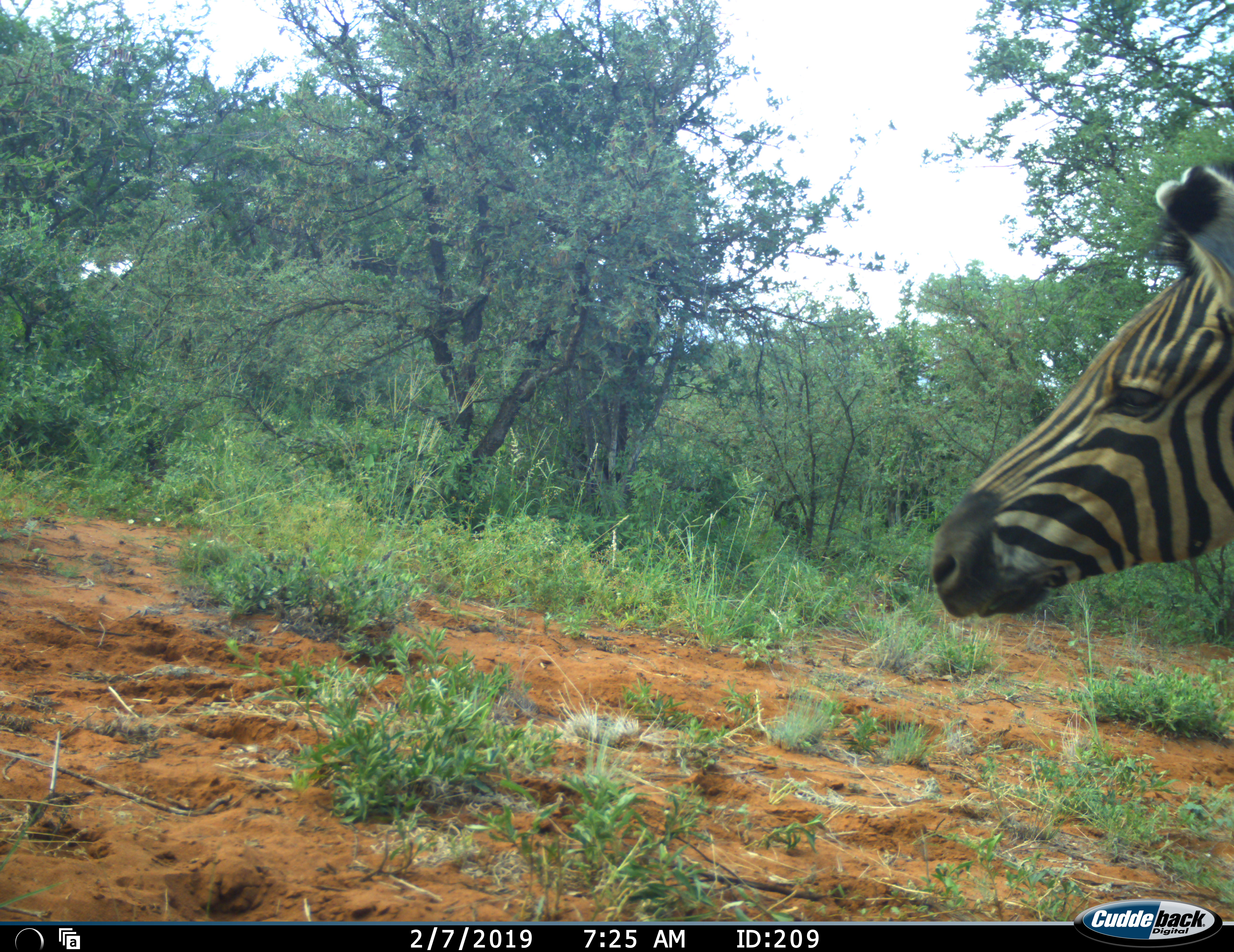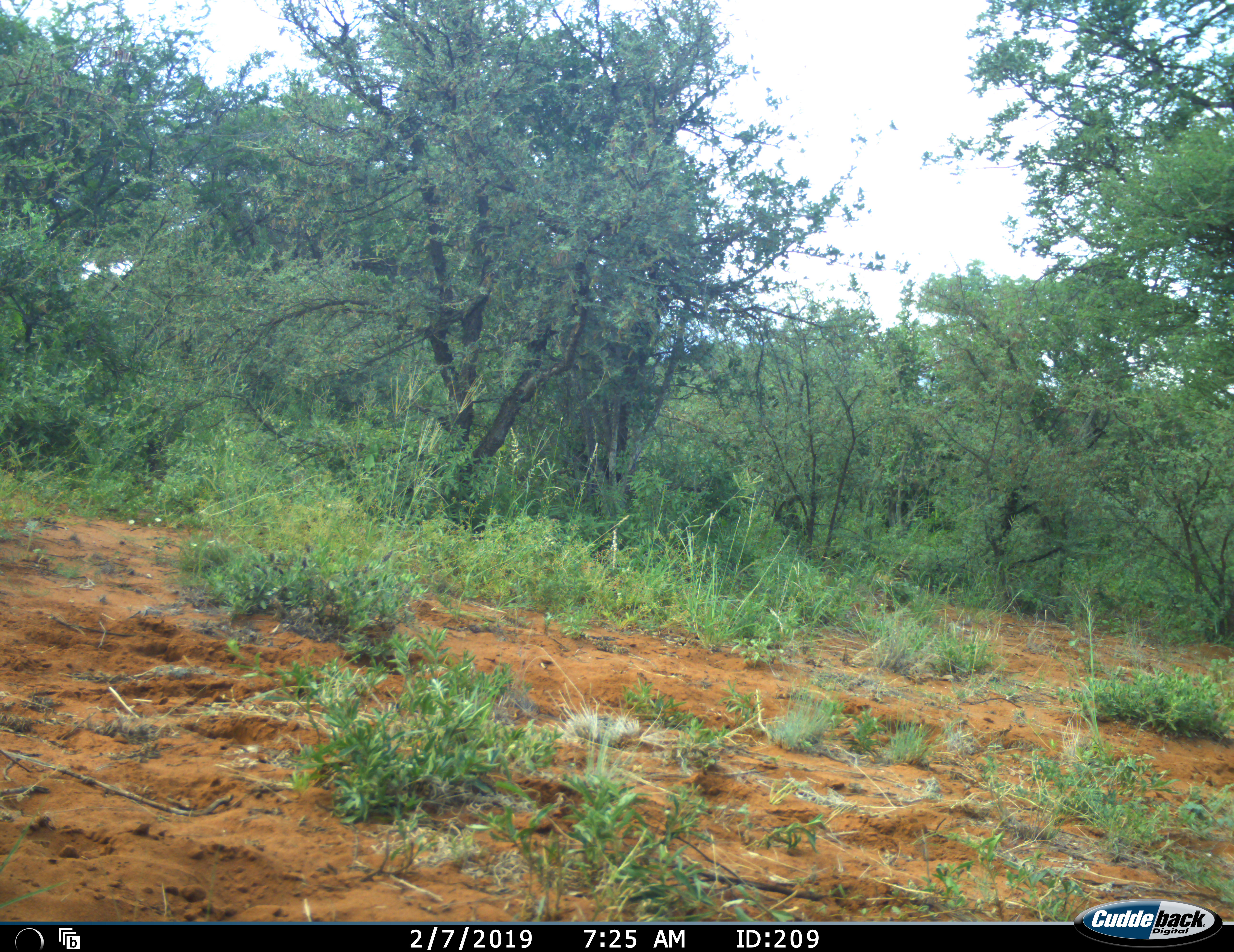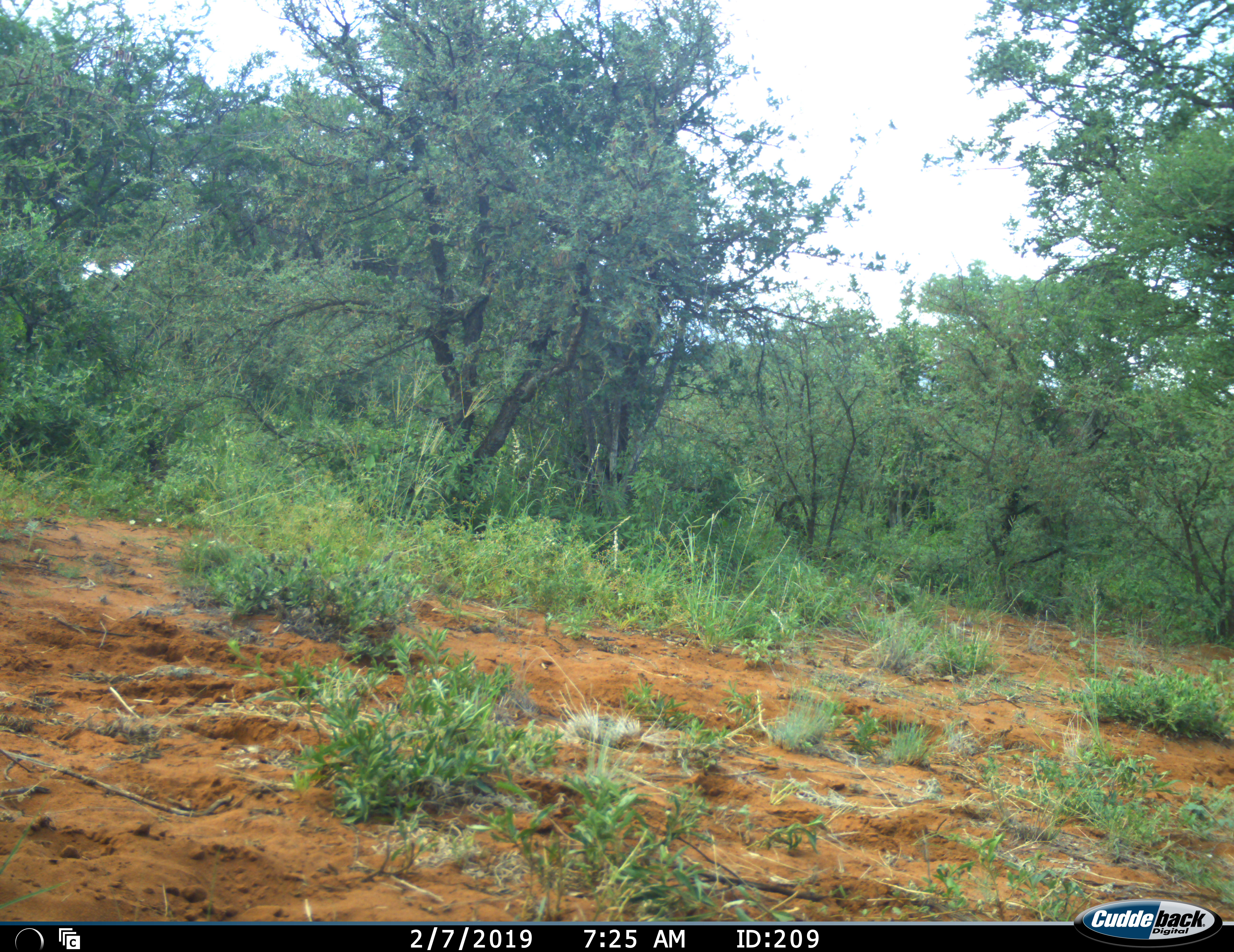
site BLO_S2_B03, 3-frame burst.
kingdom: Animalia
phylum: Chordata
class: Mammalia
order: Perissodactyla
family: Equidae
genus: Equus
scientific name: Equus quagga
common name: plains zebra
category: zebraplains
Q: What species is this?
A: Zebraplains (plains zebra) (Equus quagga).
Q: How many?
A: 1.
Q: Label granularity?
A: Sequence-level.